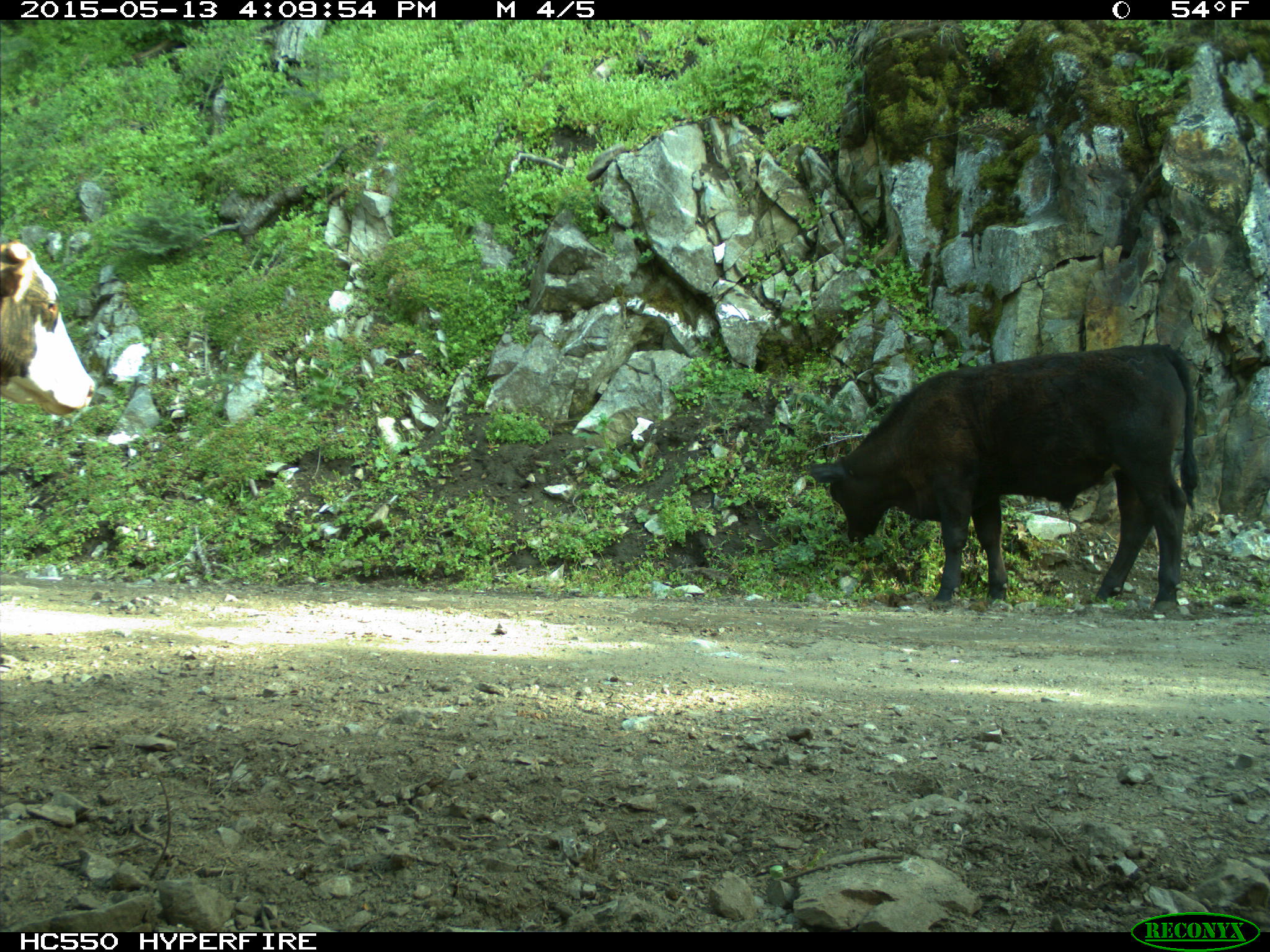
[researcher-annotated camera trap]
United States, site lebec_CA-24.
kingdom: Animalia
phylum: Chordata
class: Mammalia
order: Artiodactyla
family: Bovidae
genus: Bos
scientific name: Bos taurus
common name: domestic cow